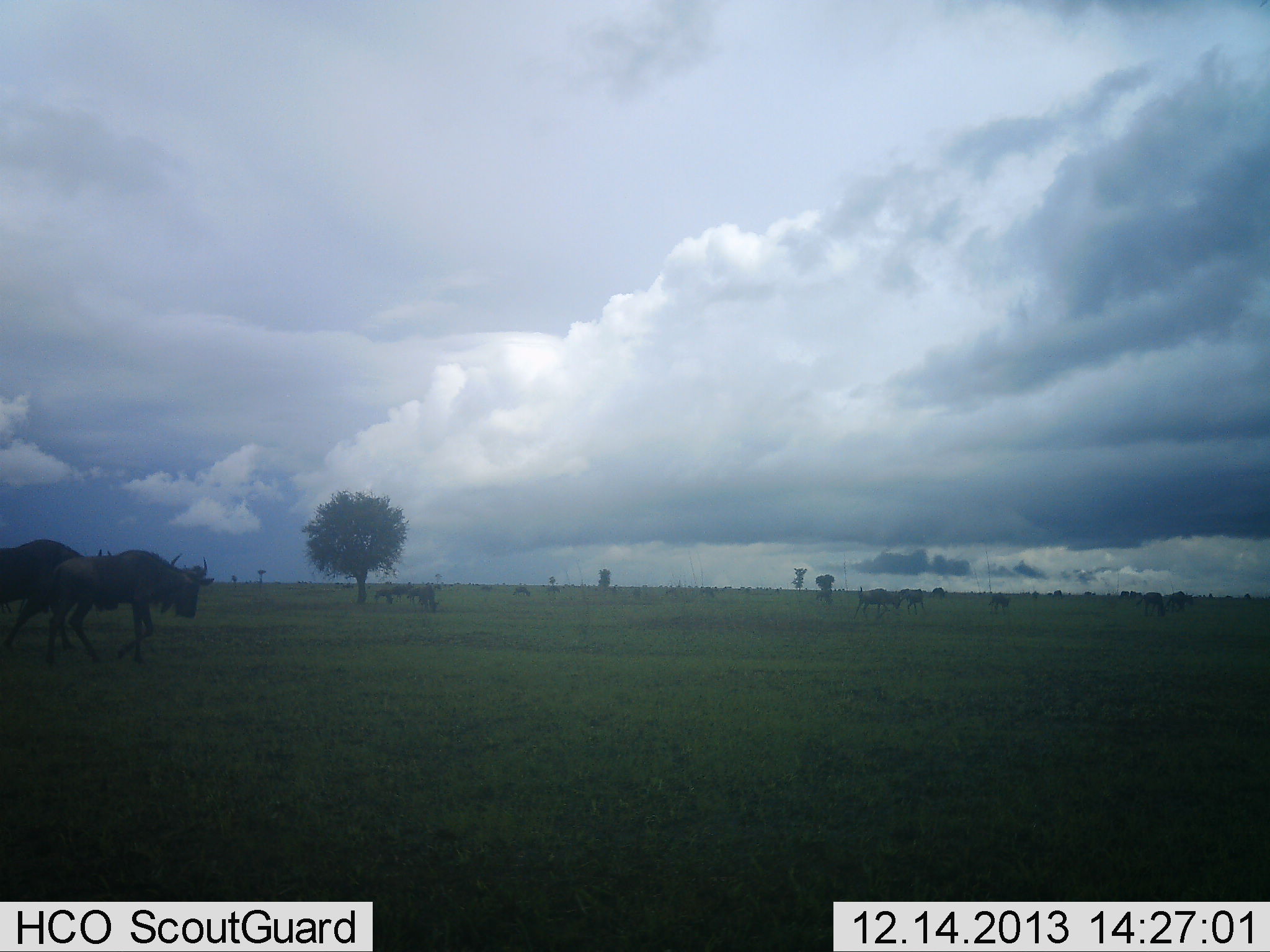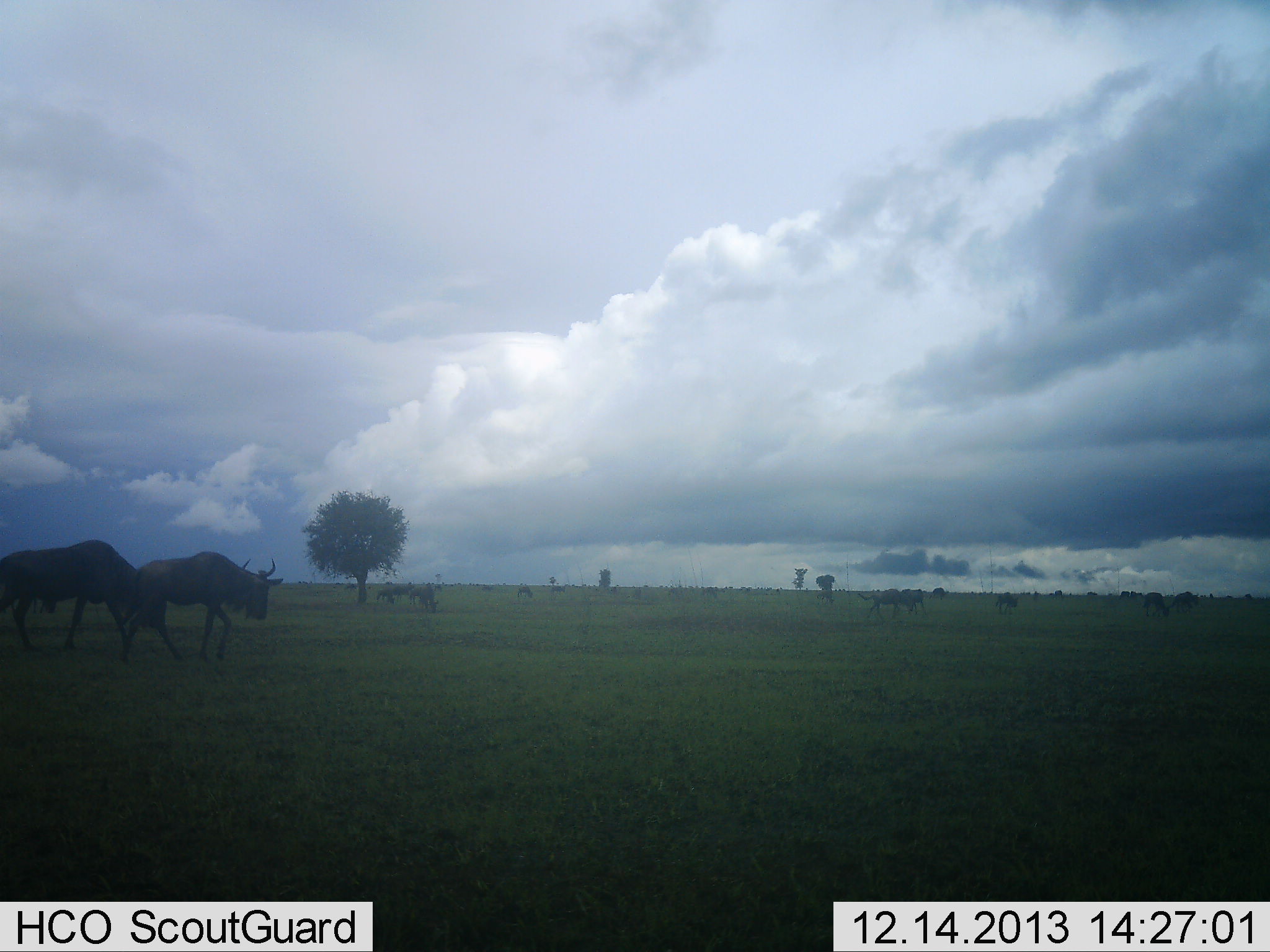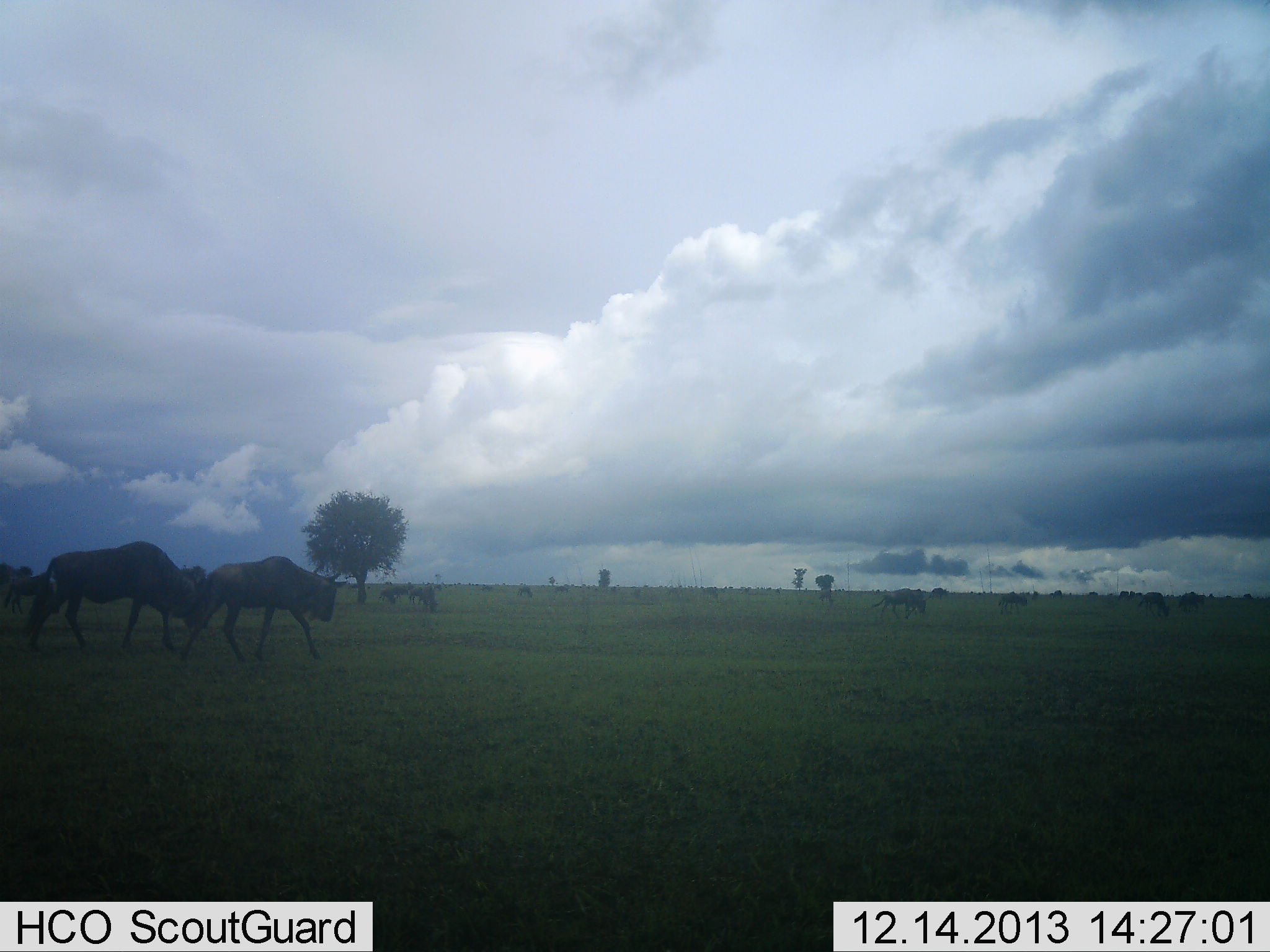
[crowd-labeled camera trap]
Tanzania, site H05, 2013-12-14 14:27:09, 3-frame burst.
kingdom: Animalia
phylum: Chordata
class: Mammalia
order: Artiodactyla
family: Bovidae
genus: Connochaetes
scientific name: Connochaetes taurinus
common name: blue wildebeest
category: wildebeest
Wildebeest (blue wildebeest) (Connochaetes taurinus), count 11-50. Behavior (volunteer vote fractions): standing 18%, resting 0%, moving 100%, interacting 0%. Young present (vote fraction): 0%. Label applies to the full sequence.